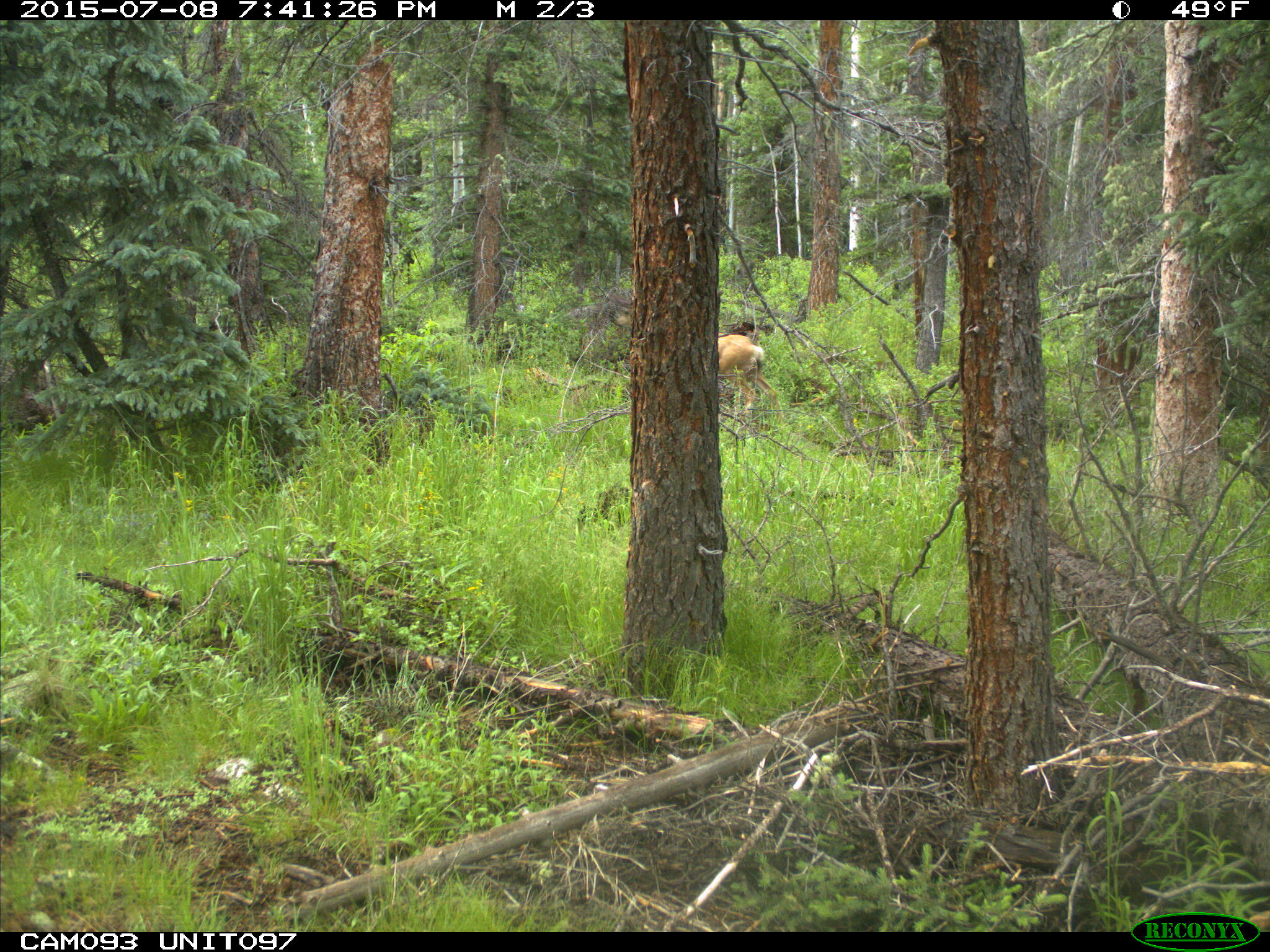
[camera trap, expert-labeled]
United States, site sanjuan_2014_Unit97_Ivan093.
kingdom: Animalia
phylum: Chordata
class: Mammalia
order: Artiodactyla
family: Cervidae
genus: Odocoileus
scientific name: Odocoileus hemionus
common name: mule deer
Odocoileus hemionus (mule deer).